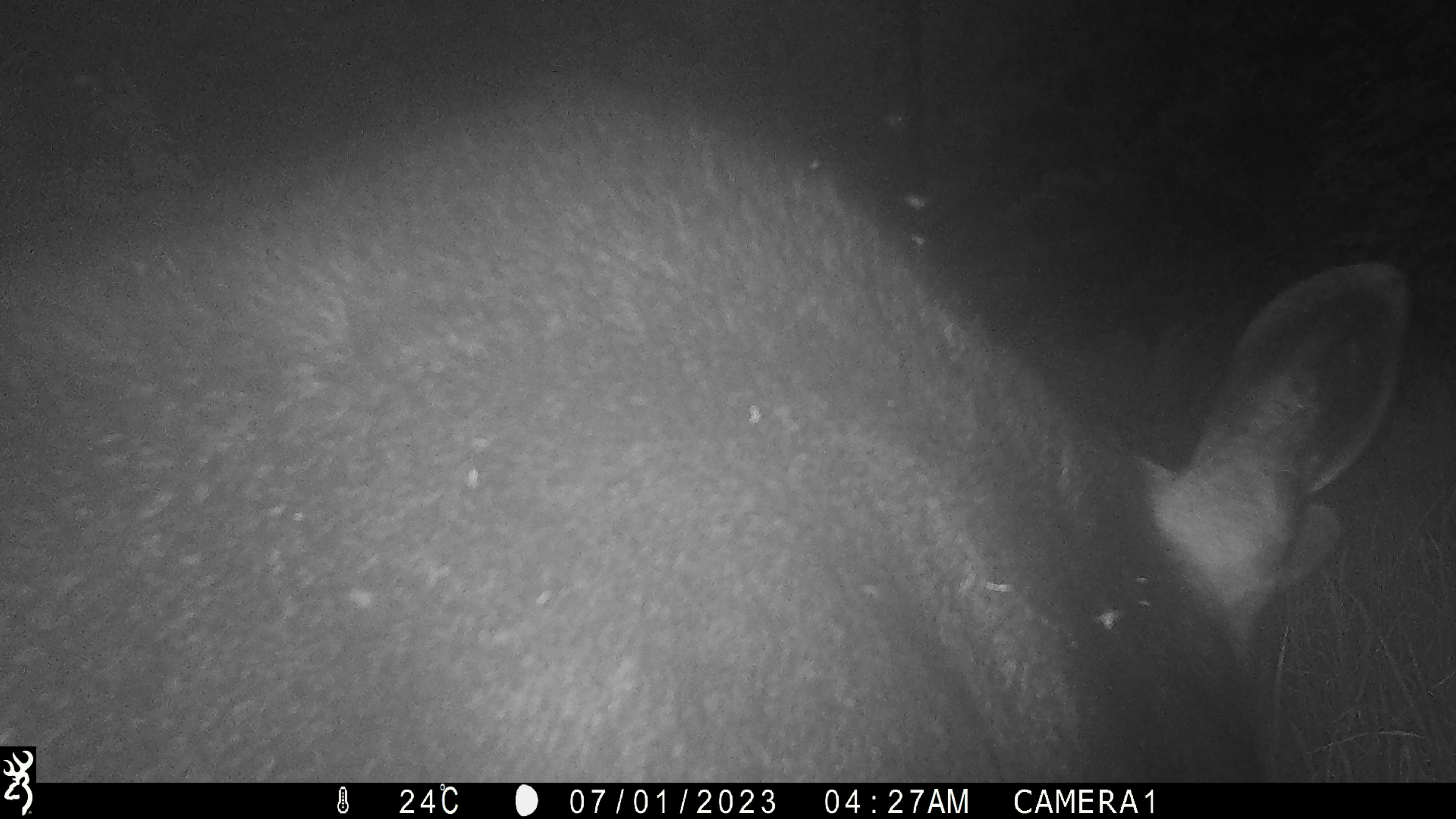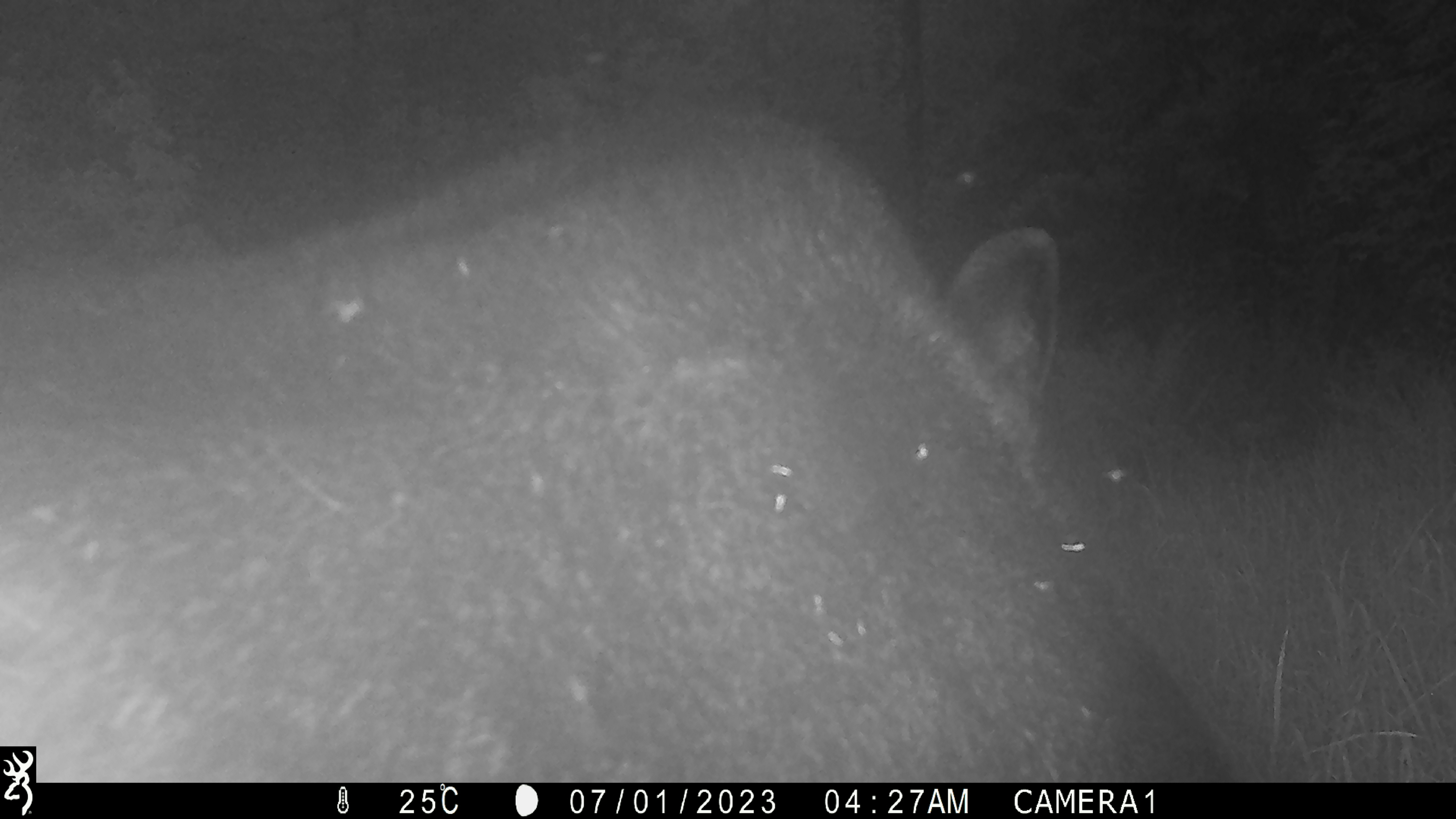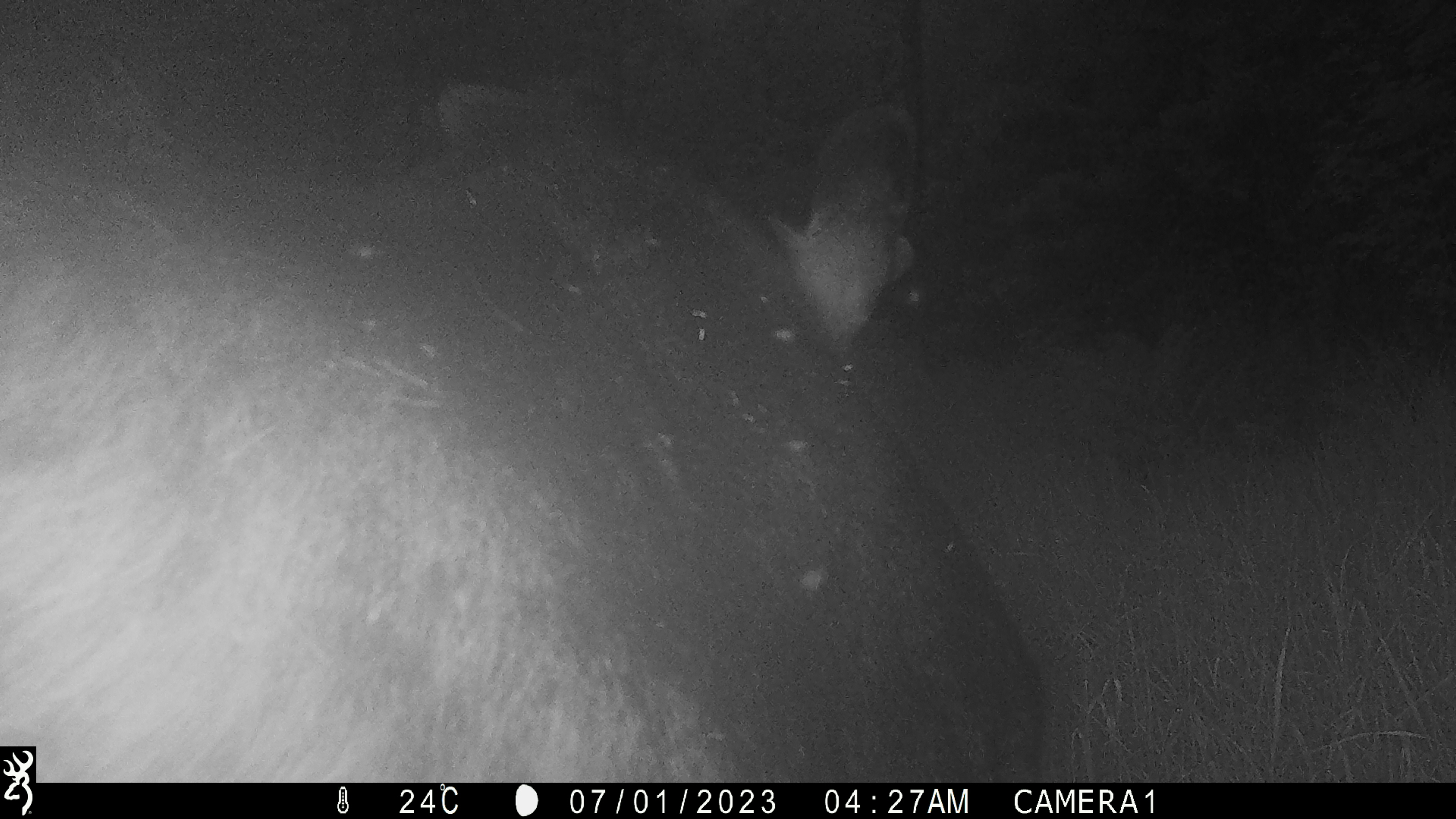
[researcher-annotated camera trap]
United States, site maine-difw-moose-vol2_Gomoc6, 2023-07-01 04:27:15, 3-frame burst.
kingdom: Animalia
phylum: Chordata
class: Mammalia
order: Artiodactyla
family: Cervidae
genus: Alces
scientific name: Alces alces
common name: moose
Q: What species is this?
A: Moose (Alces alces).